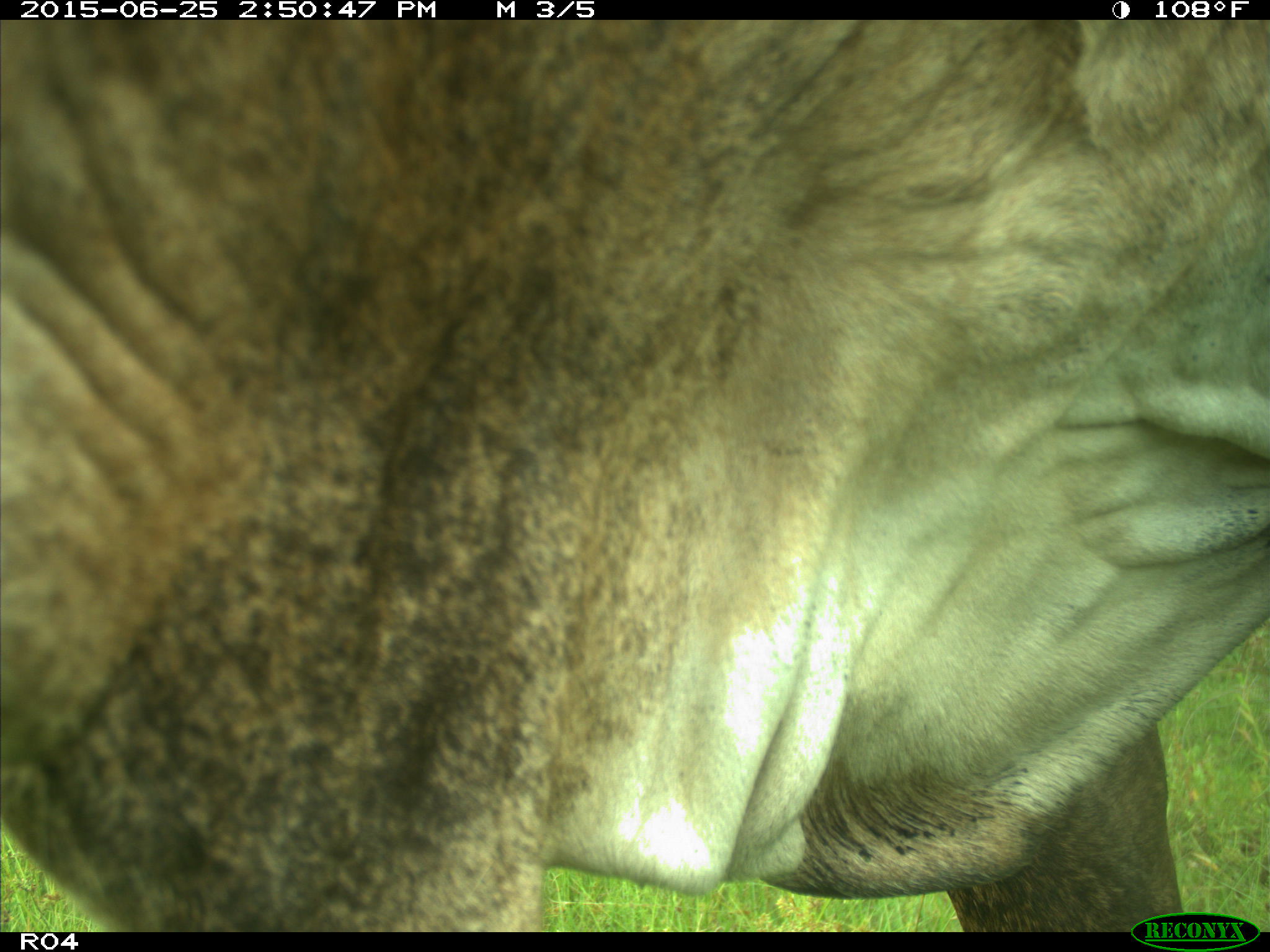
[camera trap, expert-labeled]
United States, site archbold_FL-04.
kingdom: Animalia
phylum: Chordata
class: Mammalia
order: Artiodactyla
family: Bovidae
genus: Bos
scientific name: Bos taurus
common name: domestic cow